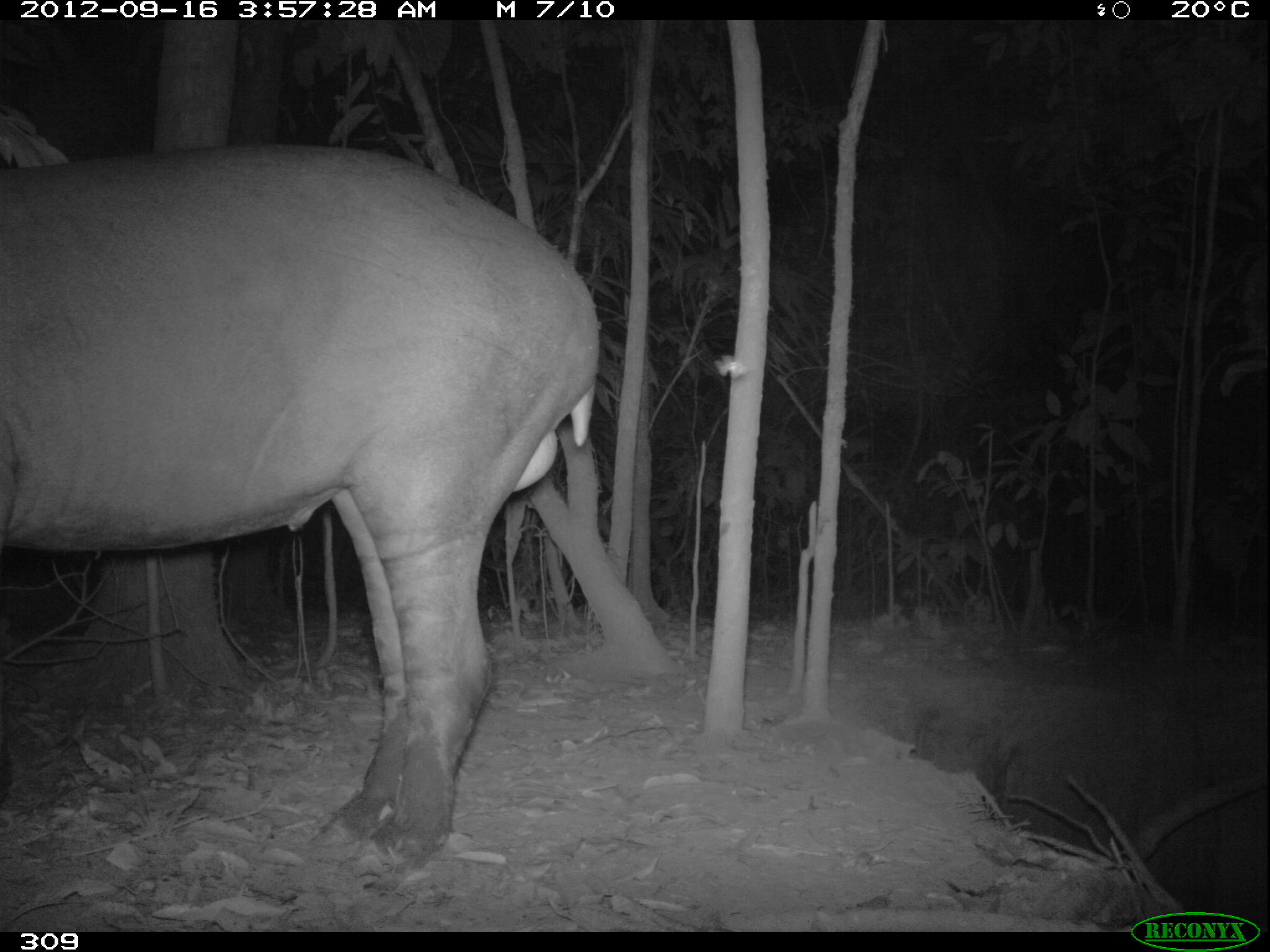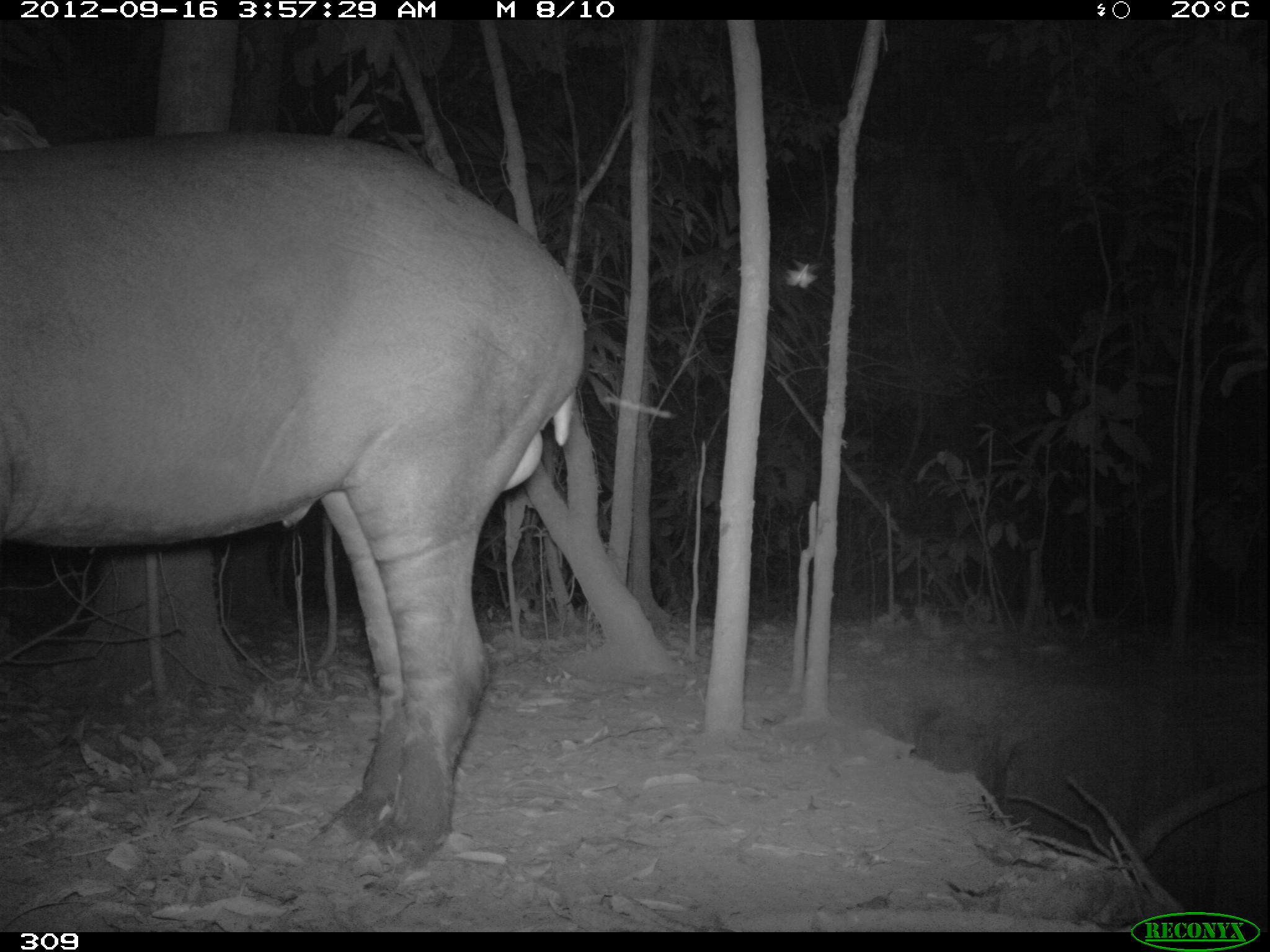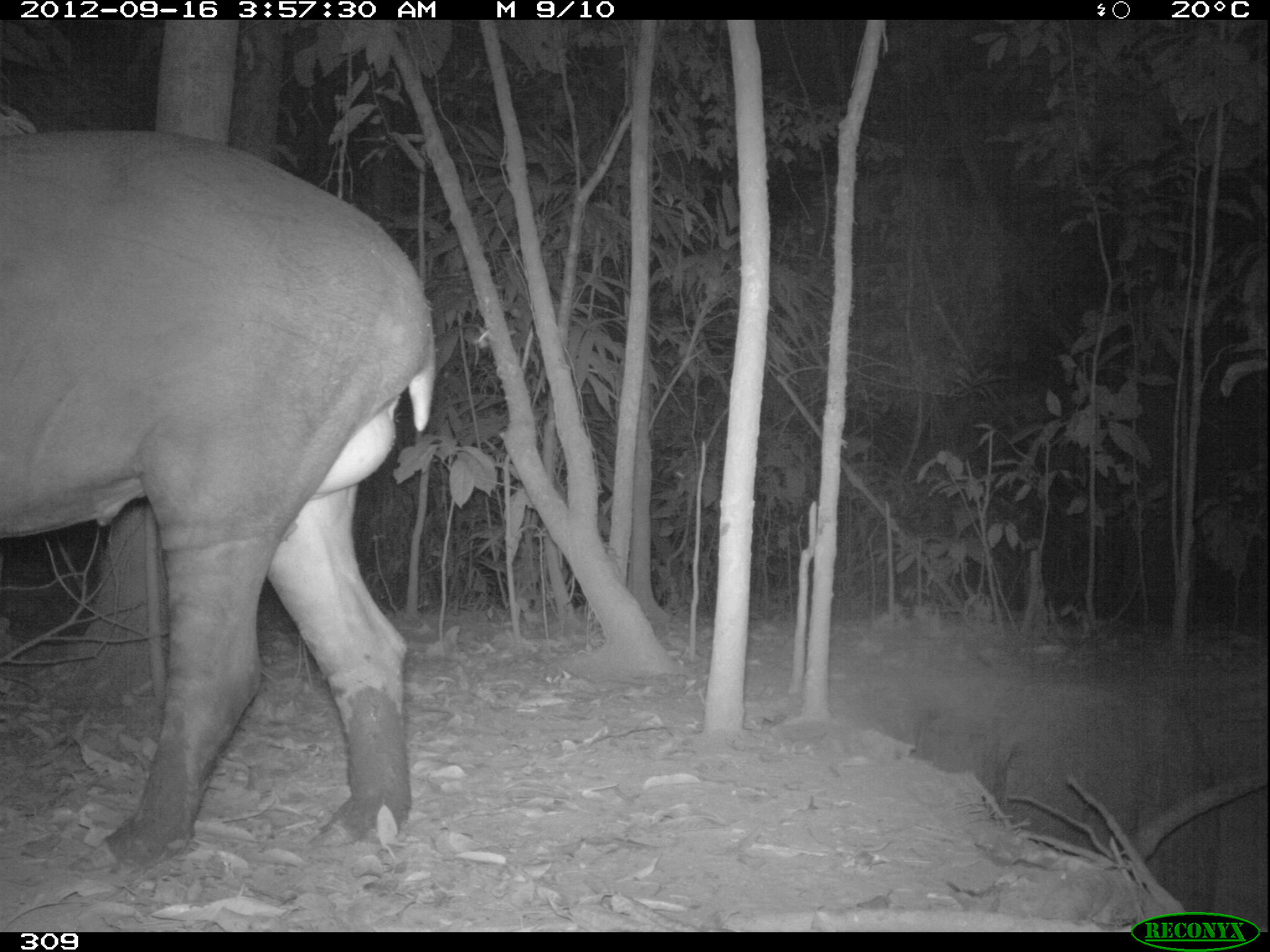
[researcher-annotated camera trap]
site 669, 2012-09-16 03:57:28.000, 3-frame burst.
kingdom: Animalia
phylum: Chordata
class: Mammalia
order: Perissodactyla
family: Tapiridae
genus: Tapirus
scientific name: Tapirus terrestris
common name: south american tapir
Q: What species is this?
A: Tapirus terrestris (south american tapir).